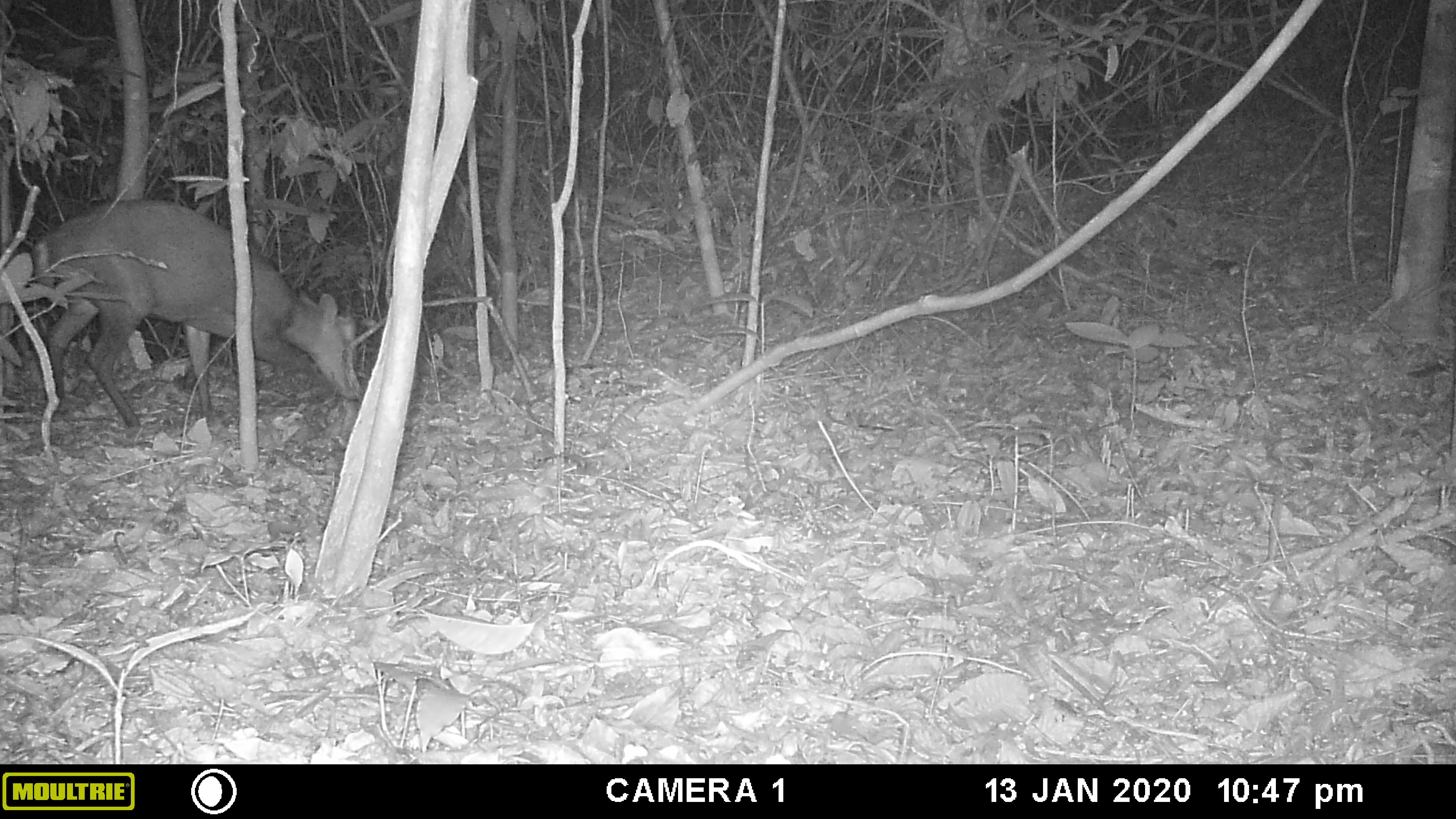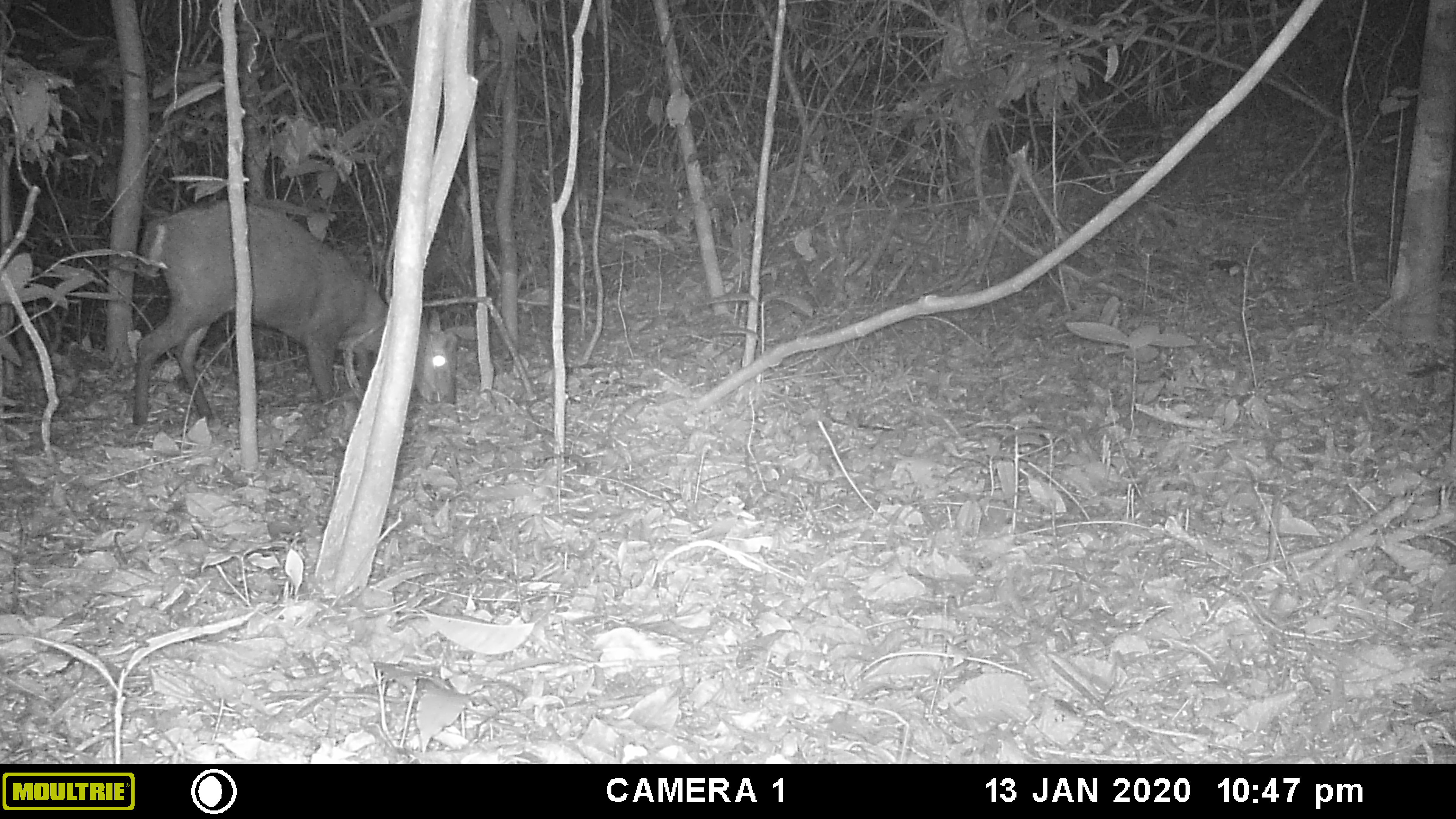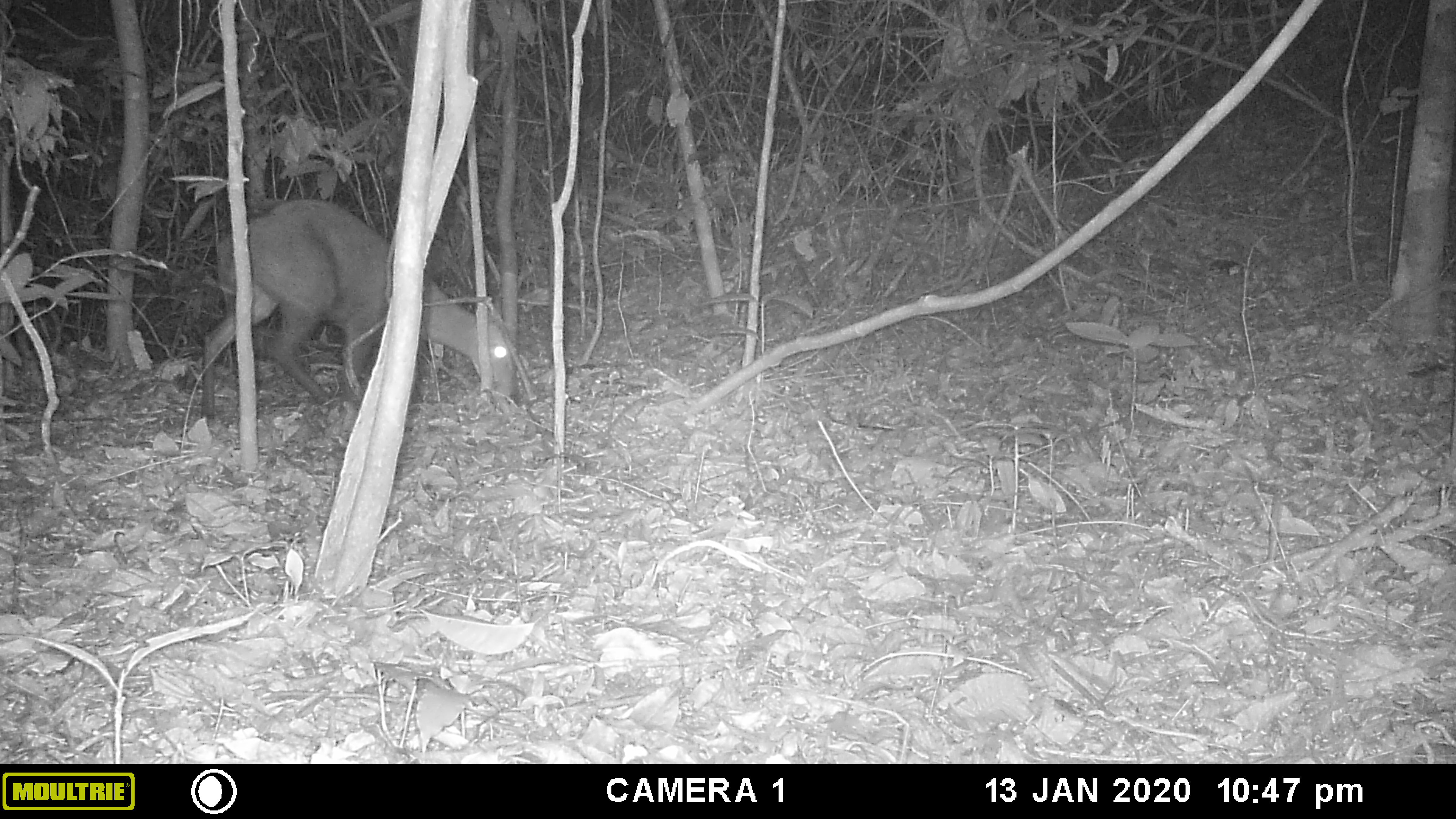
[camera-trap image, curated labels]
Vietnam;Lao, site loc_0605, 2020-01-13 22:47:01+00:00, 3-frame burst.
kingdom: Animalia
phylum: Chordata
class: Mammalia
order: Artiodactyla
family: Cervidae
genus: Muntiacus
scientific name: Muntiacus rooseveltorum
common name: roosevelt's muntjac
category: roosevelts muntjac group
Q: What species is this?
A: Roosevelts muntjac group (roosevelt's muntjac) (Muntiacus rooseveltorum).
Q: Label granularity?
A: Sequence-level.